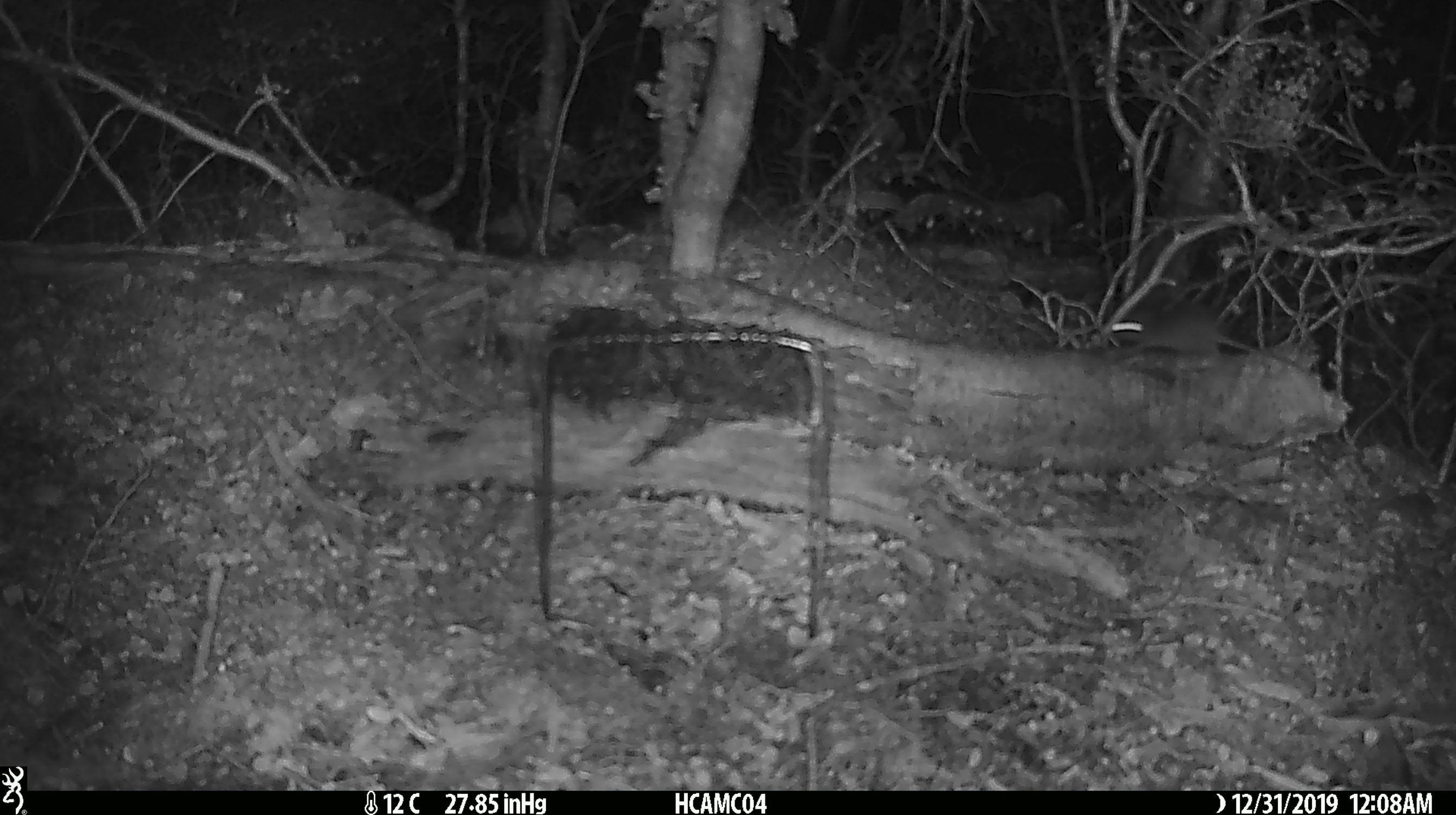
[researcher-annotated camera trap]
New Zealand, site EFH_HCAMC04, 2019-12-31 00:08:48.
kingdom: Animalia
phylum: Chordata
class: Mammalia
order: Rodentia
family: Muridae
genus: Mus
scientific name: Mus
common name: mouse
Mouse (Mus).